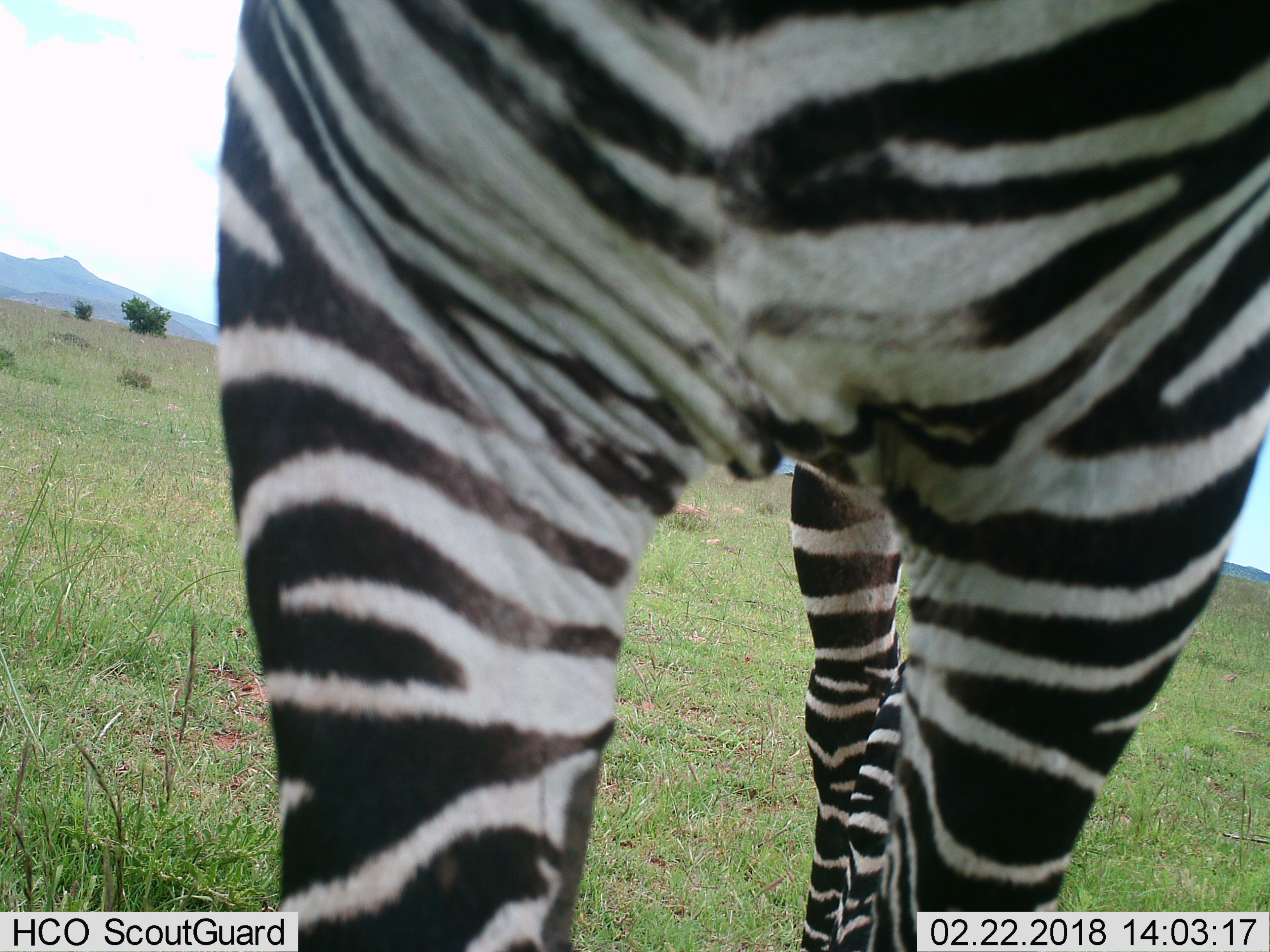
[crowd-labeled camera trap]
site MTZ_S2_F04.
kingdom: Animalia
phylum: Chordata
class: Mammalia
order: Perissodactyla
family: Equidae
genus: Equus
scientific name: Equus zebra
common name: mountain zebra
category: zebramountain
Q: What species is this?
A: Zebramountain (mountain zebra) (Equus zebra).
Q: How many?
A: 1.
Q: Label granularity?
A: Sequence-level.